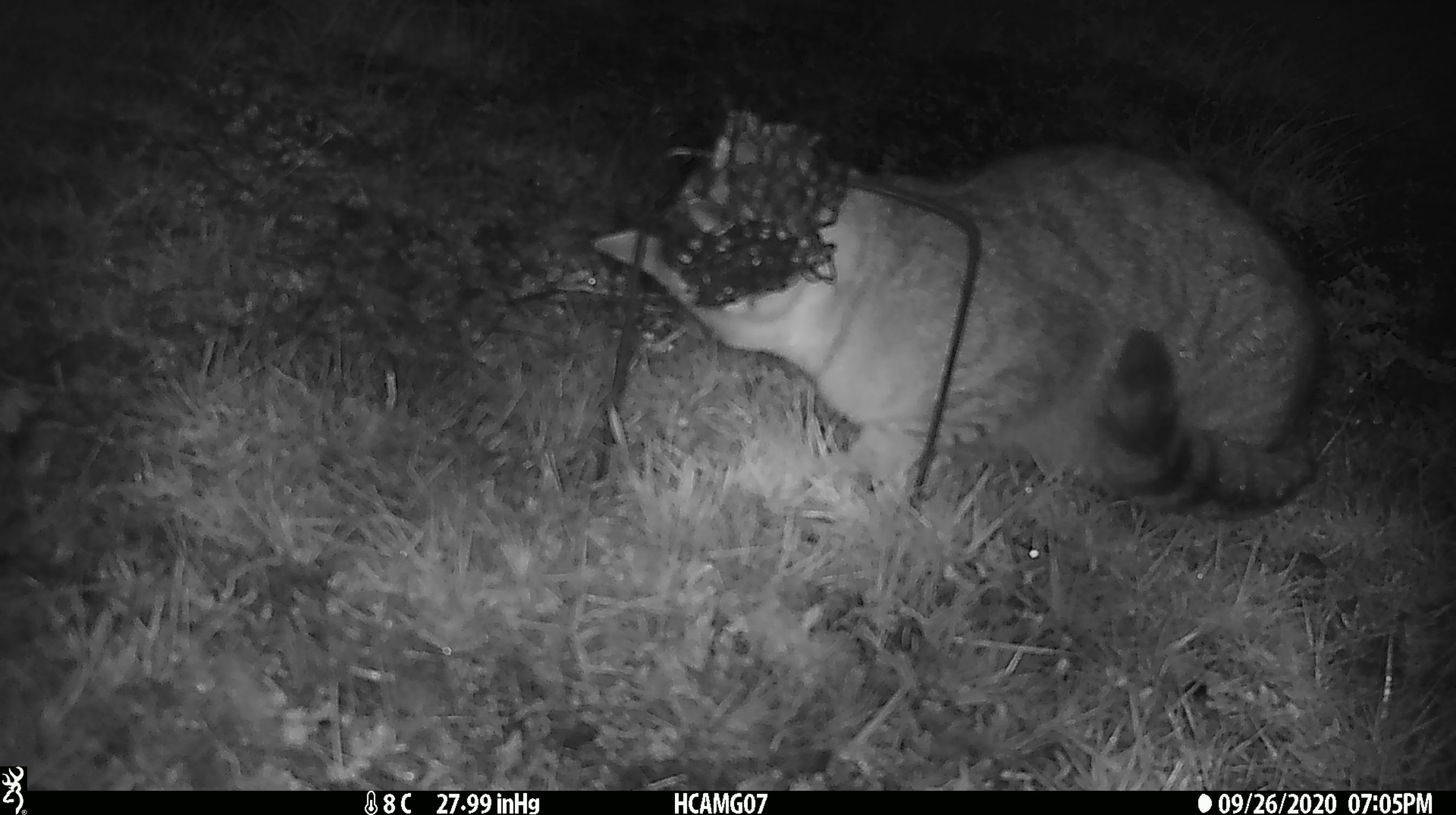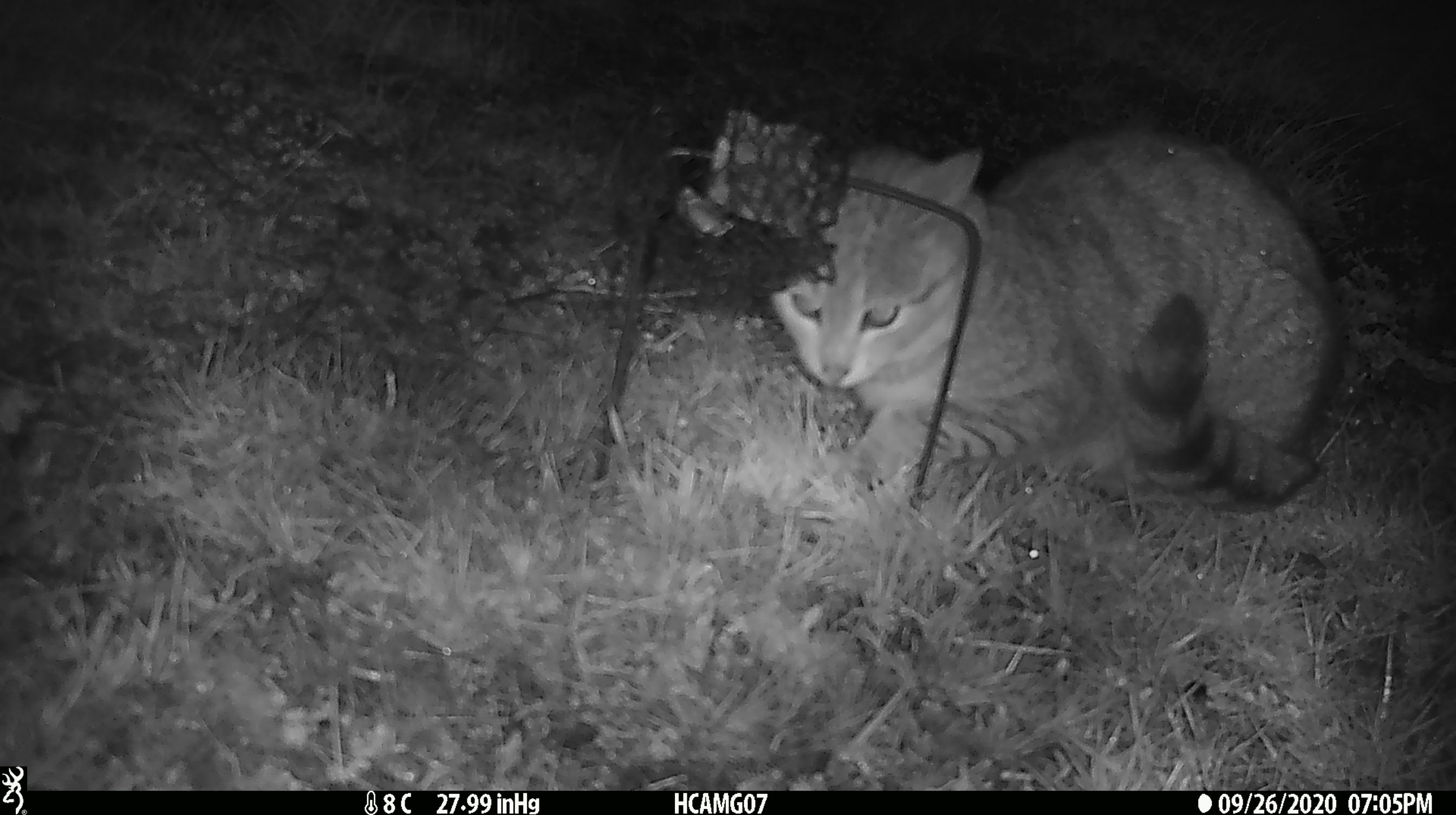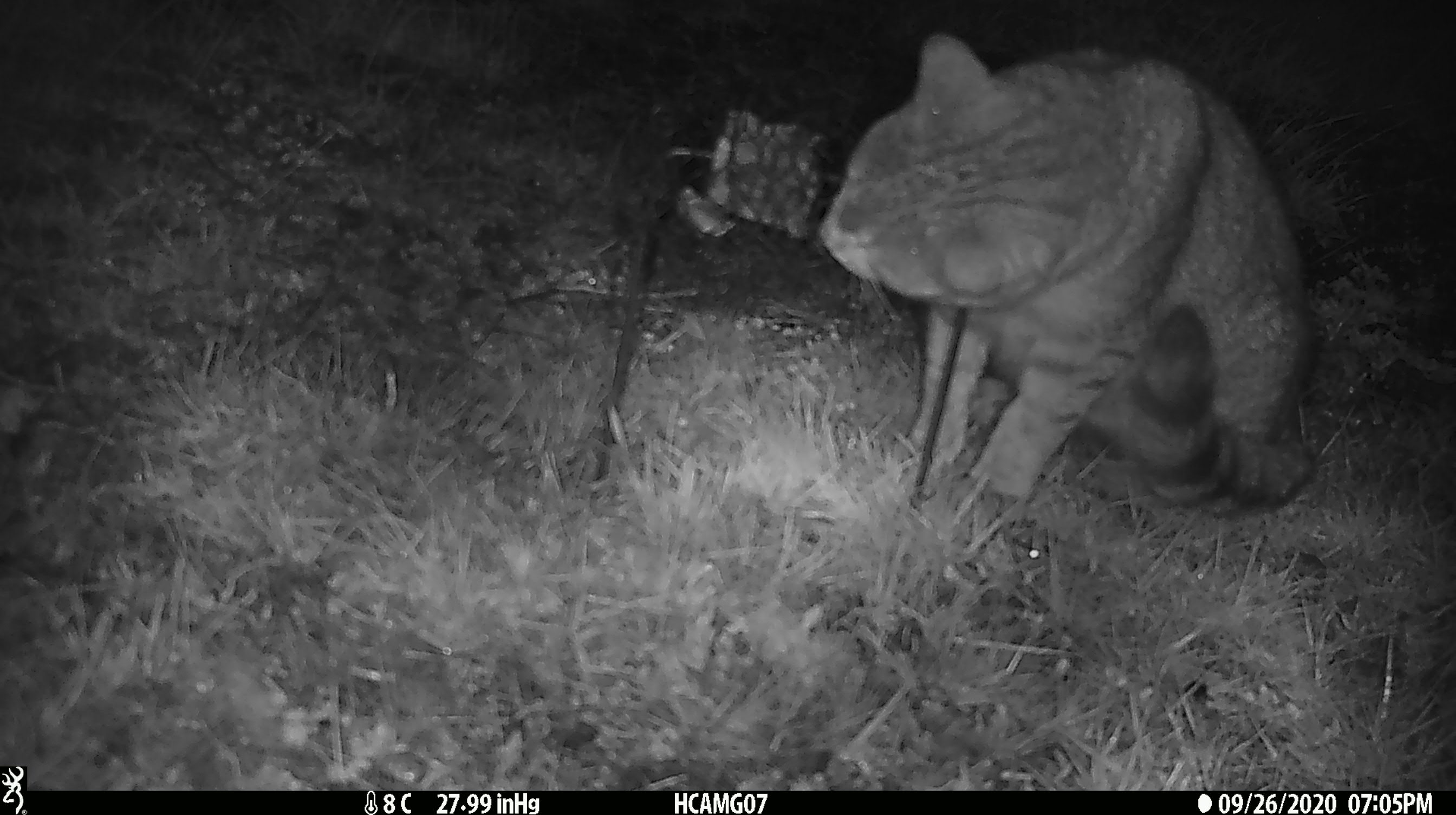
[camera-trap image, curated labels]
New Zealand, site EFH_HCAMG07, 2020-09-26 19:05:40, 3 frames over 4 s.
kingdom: Animalia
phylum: Chordata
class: Mammalia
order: Carnivora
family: Felidae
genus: Felis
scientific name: Felis catus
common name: domestic cat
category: cat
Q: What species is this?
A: Cat (domestic cat) (Felis catus).